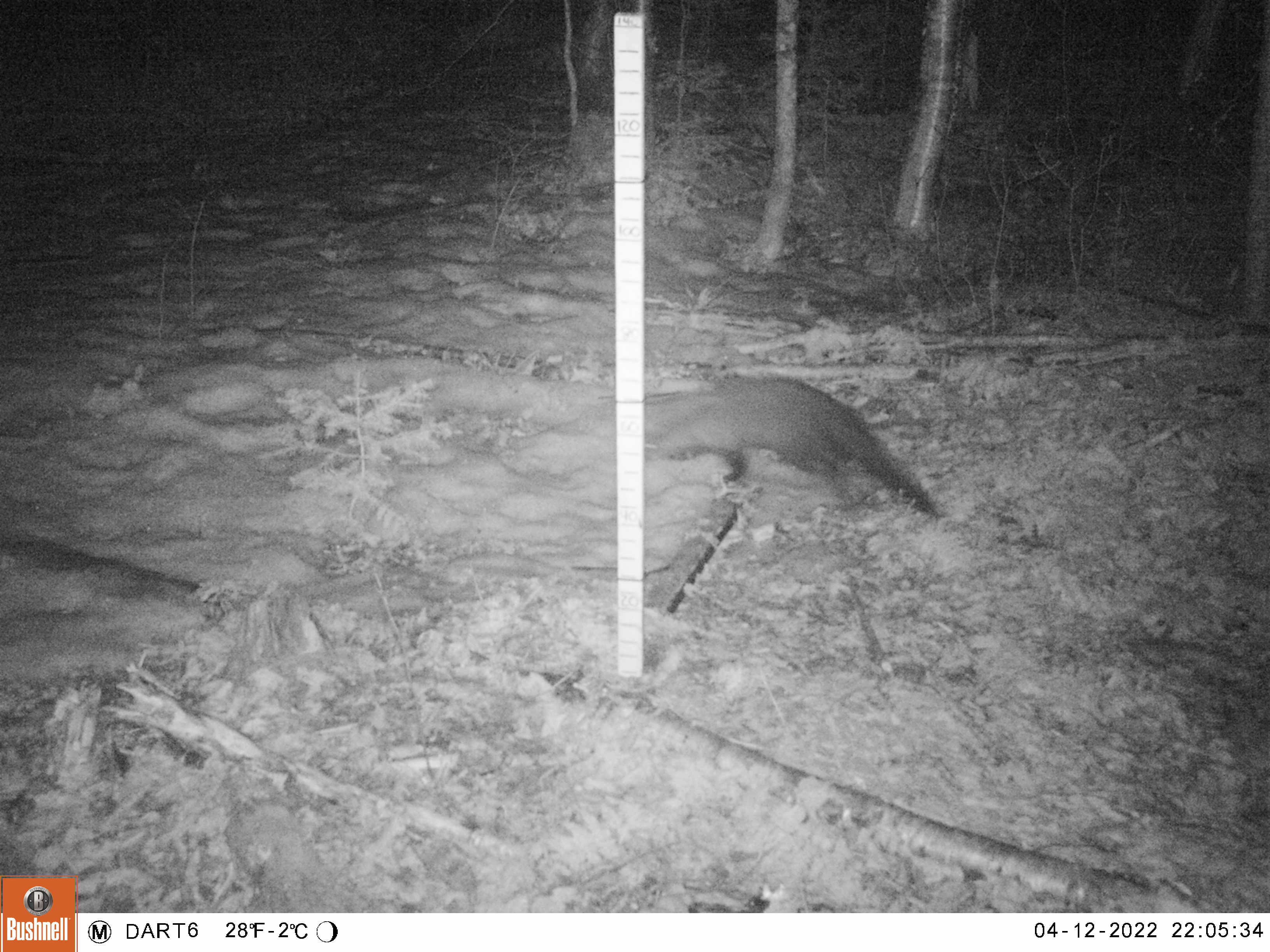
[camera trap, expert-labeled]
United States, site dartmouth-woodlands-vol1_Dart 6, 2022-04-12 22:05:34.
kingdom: Animalia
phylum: Chordata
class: Mammalia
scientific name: Mammalia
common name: mammal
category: mammal sp.